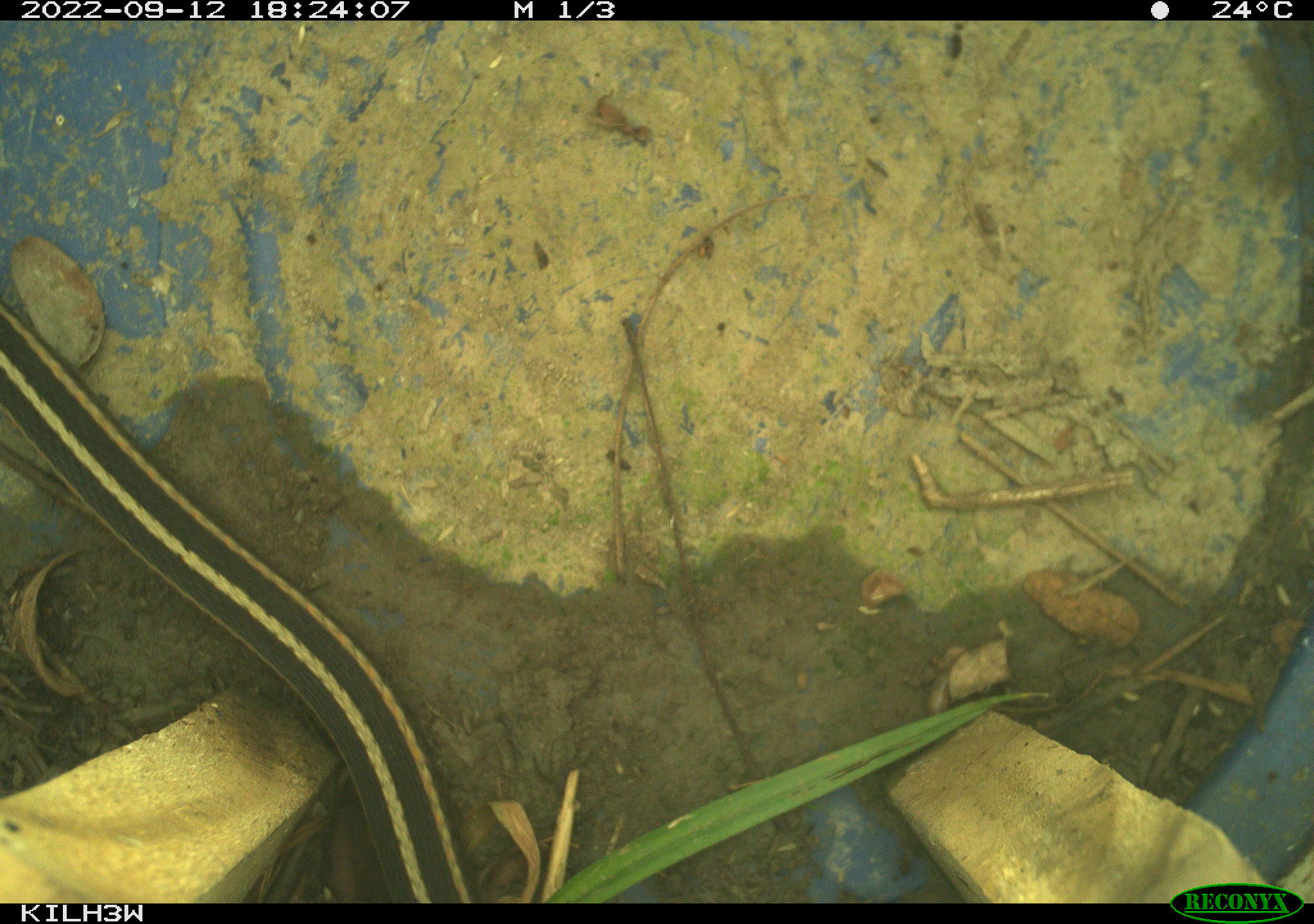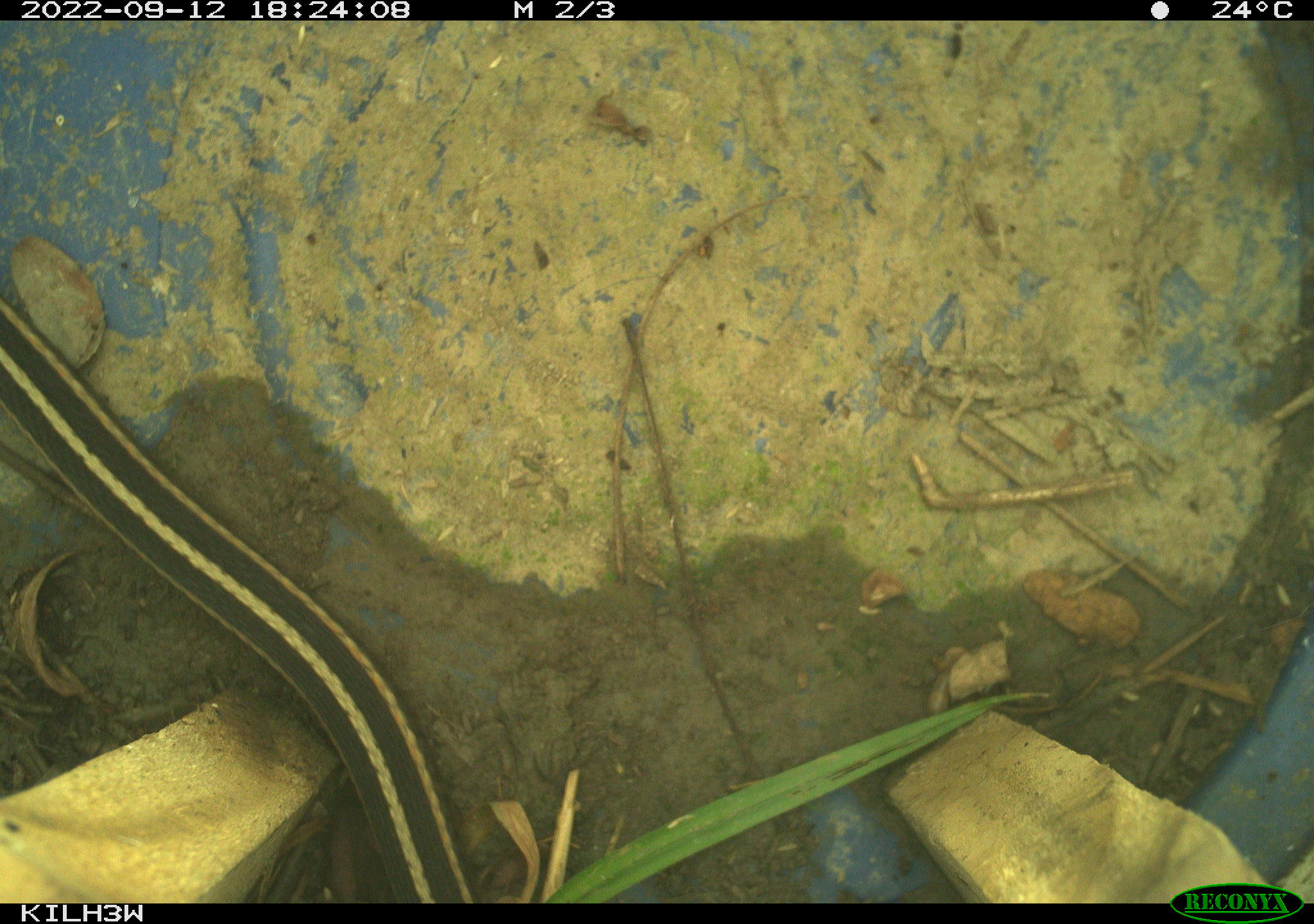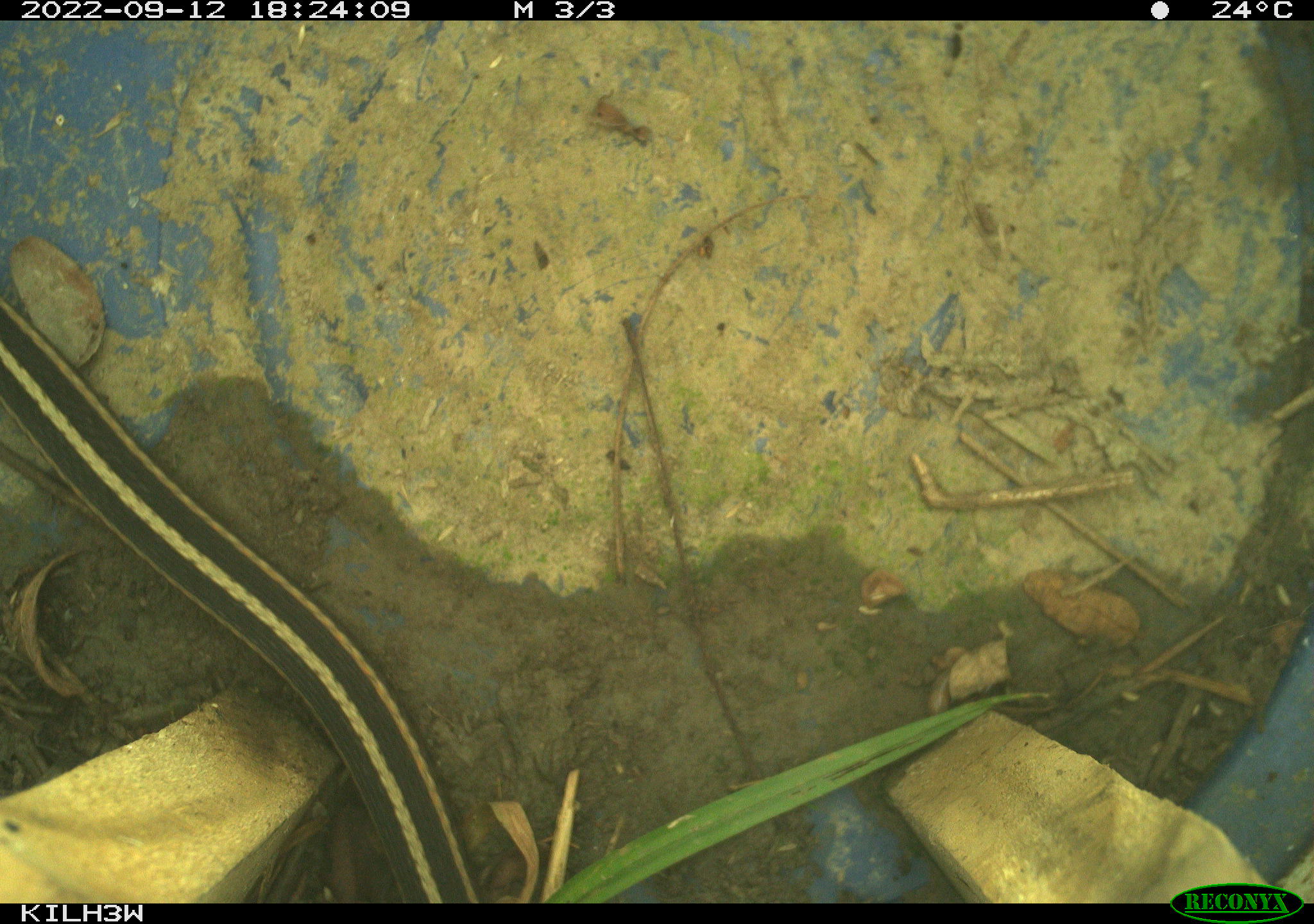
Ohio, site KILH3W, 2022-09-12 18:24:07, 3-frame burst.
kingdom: Animalia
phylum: Chordata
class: Reptilia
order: Squamata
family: Colubridae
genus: Thamnophis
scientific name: Thamnophis sirtalis sirtalis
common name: eastern gartersnake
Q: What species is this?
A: Eastern gartersnake (Thamnophis sirtalis sirtalis).